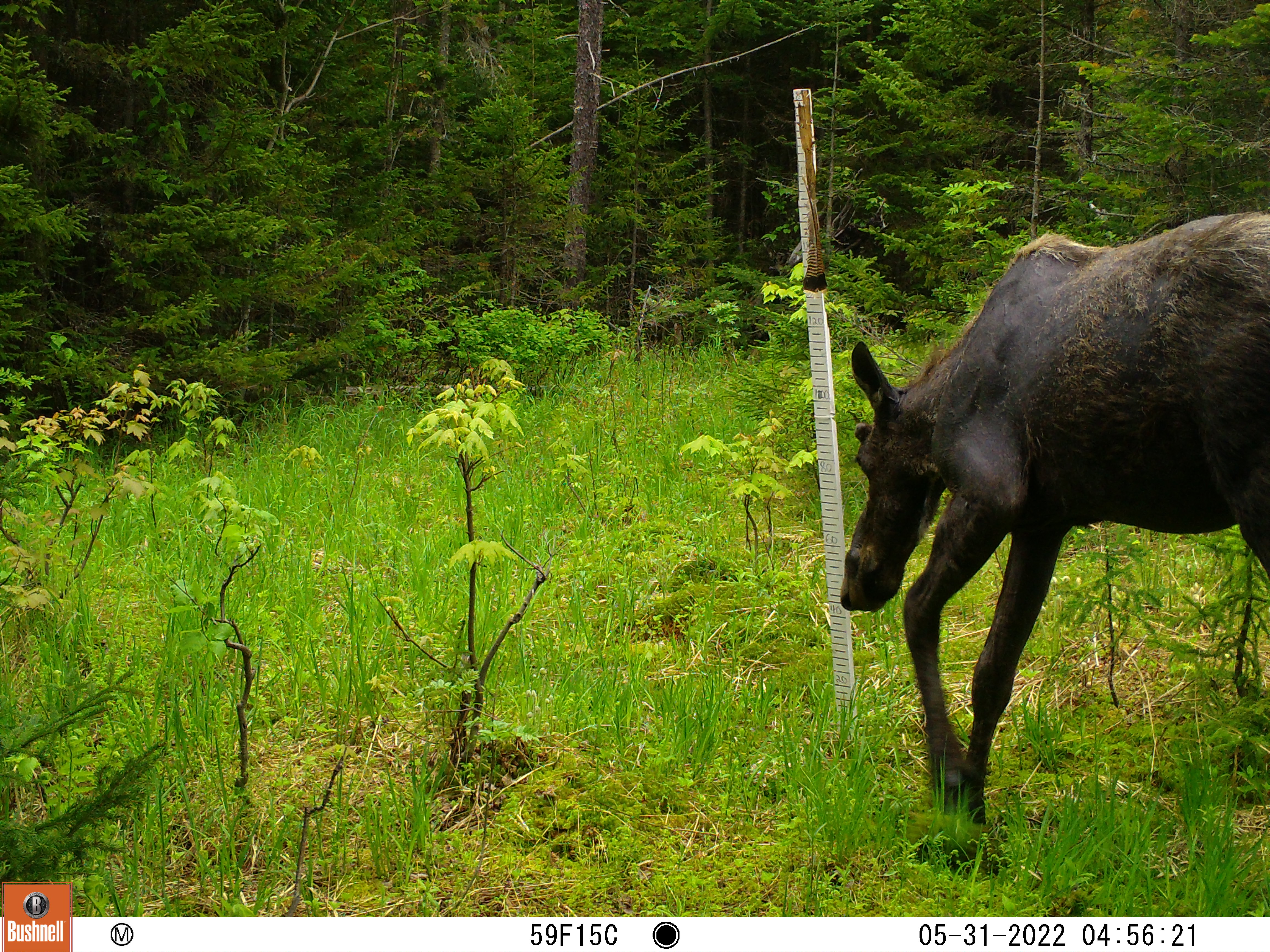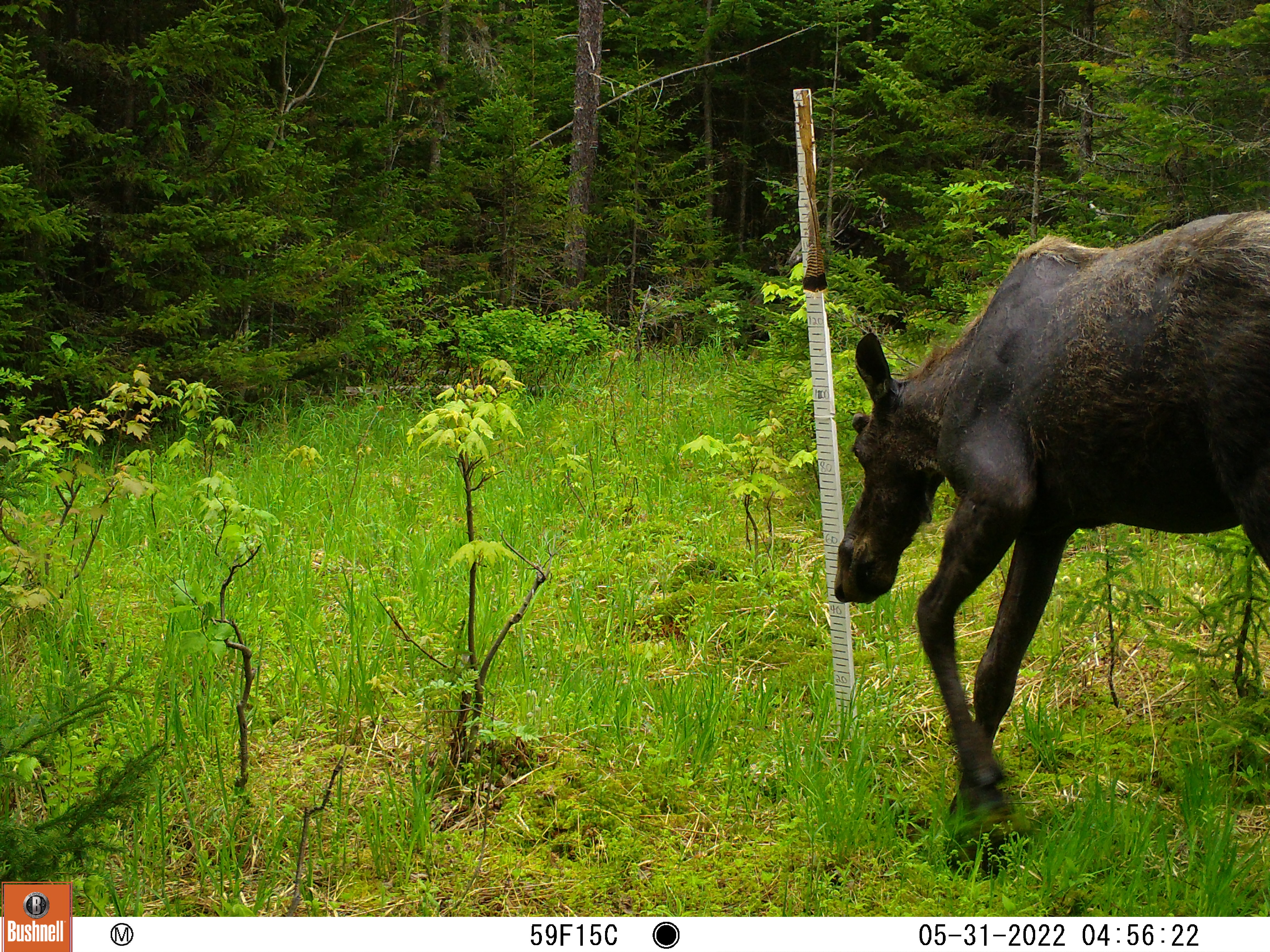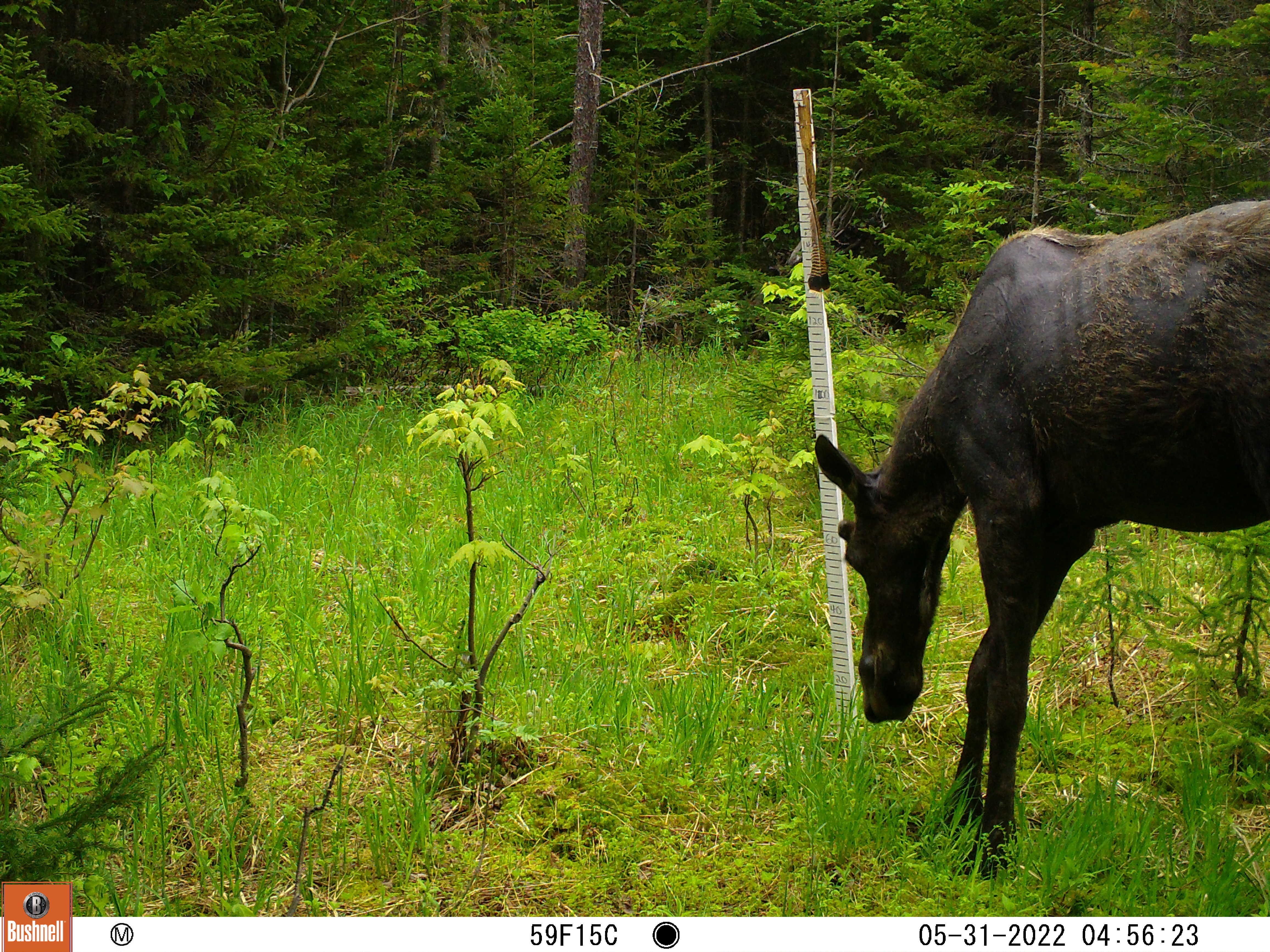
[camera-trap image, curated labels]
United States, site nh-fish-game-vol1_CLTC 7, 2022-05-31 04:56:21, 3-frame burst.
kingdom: Animalia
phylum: Chordata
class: Mammalia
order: Artiodactyla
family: Cervidae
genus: Alces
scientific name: Alces alces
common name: moose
Moose (Alces alces).